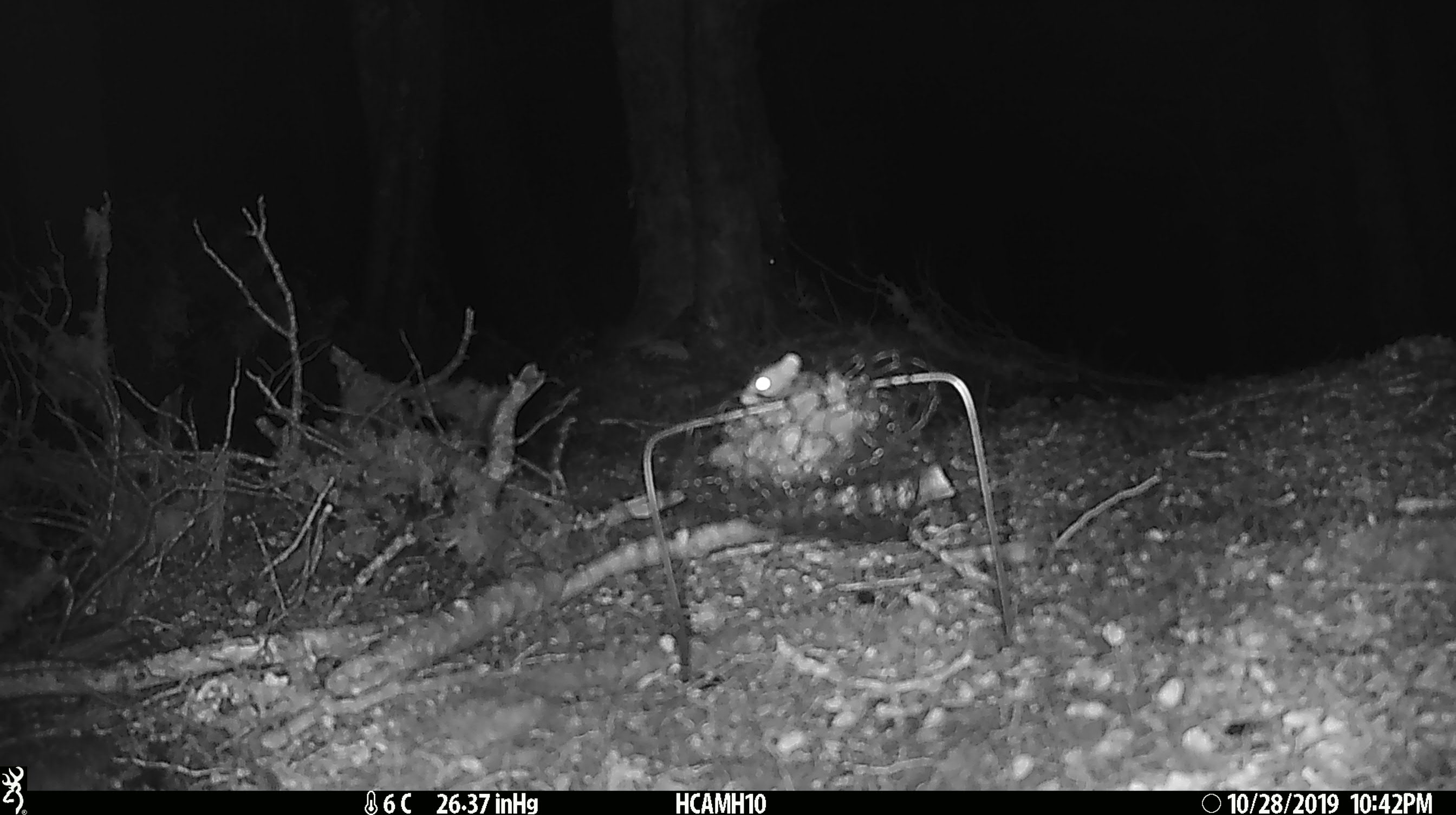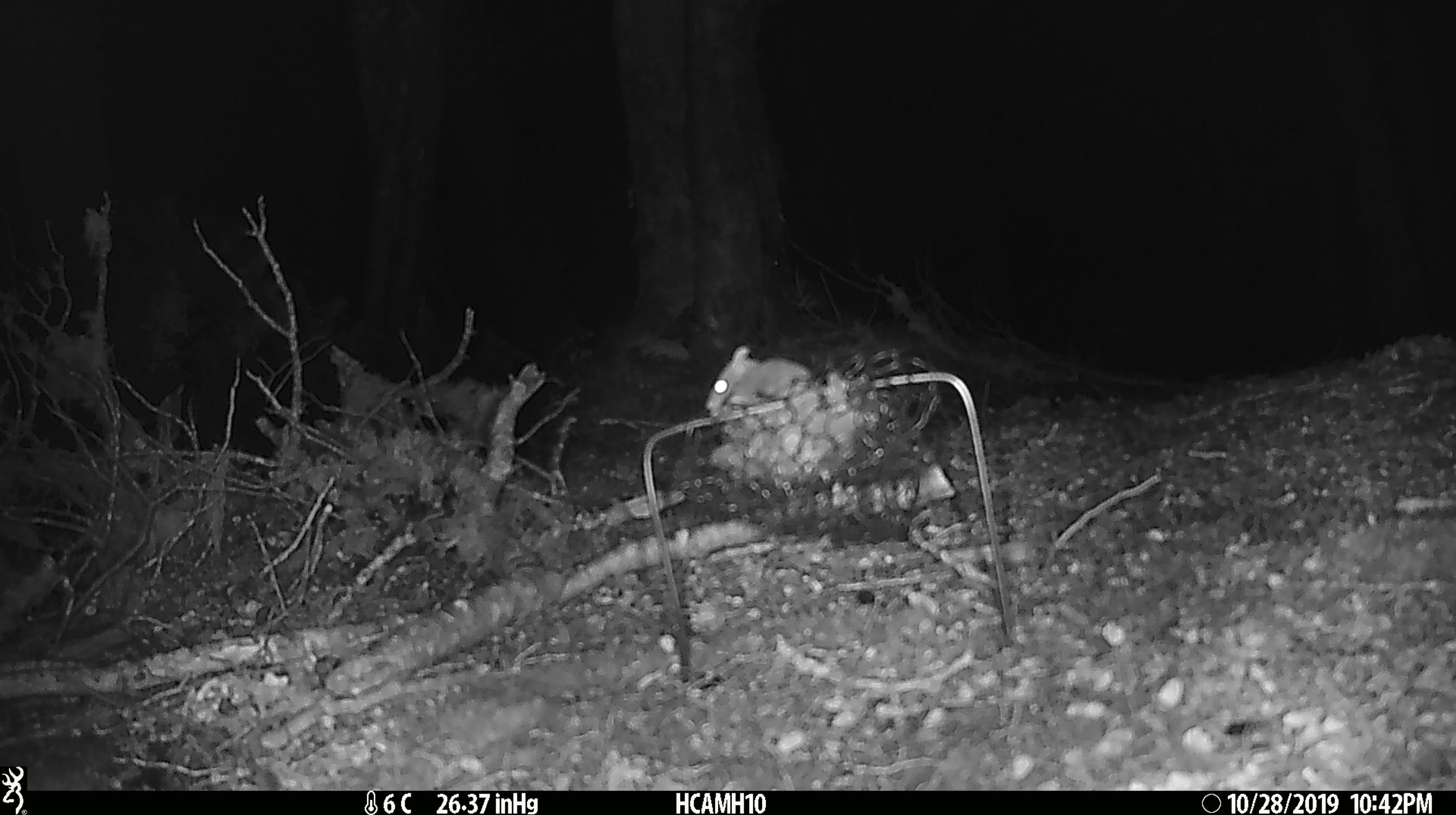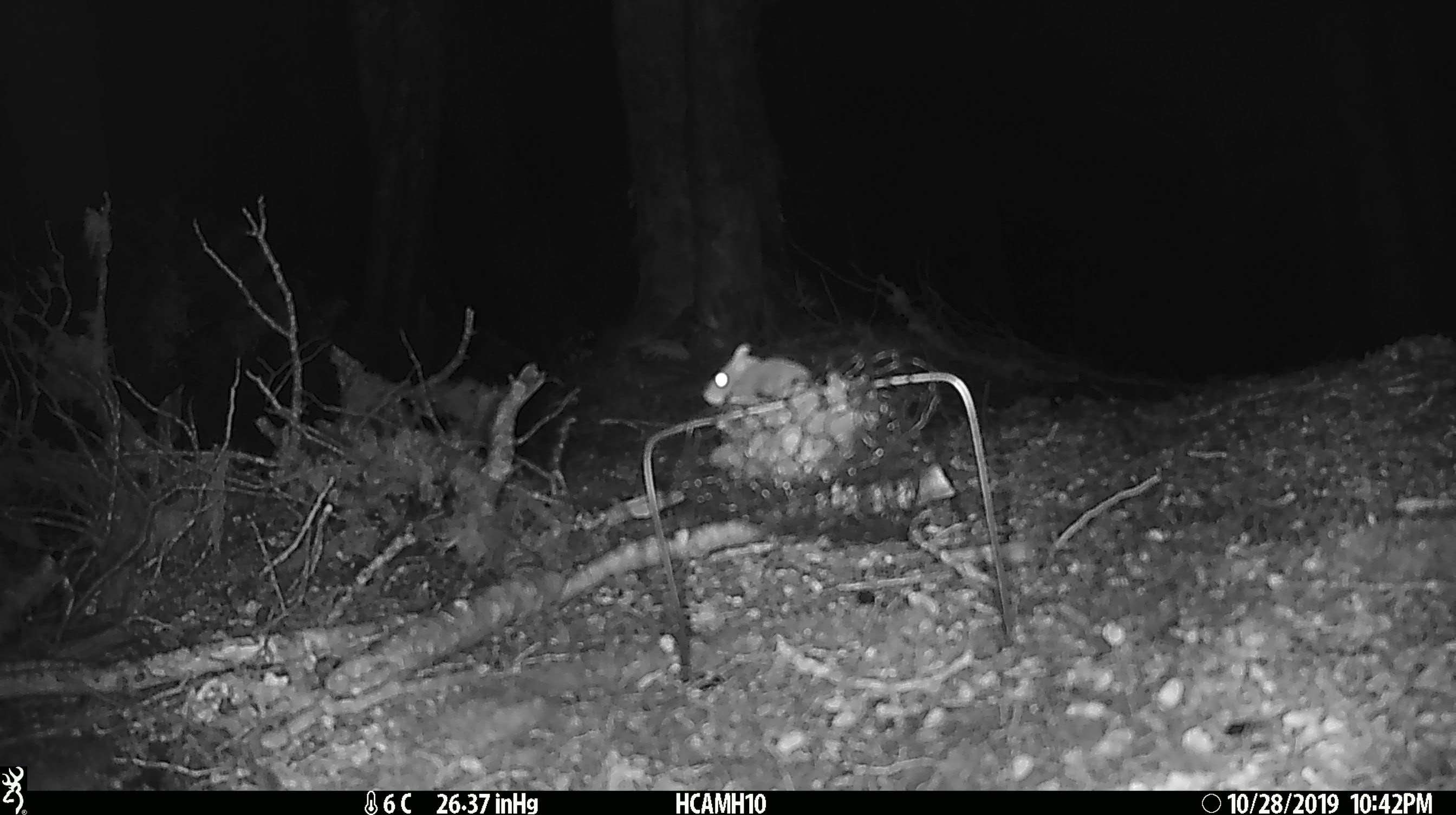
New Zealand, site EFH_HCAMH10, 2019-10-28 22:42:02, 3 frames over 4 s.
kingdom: Animalia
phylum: Chordata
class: Mammalia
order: Rodentia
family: Muridae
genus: Mus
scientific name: Mus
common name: mouse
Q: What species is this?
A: Mouse (Mus).